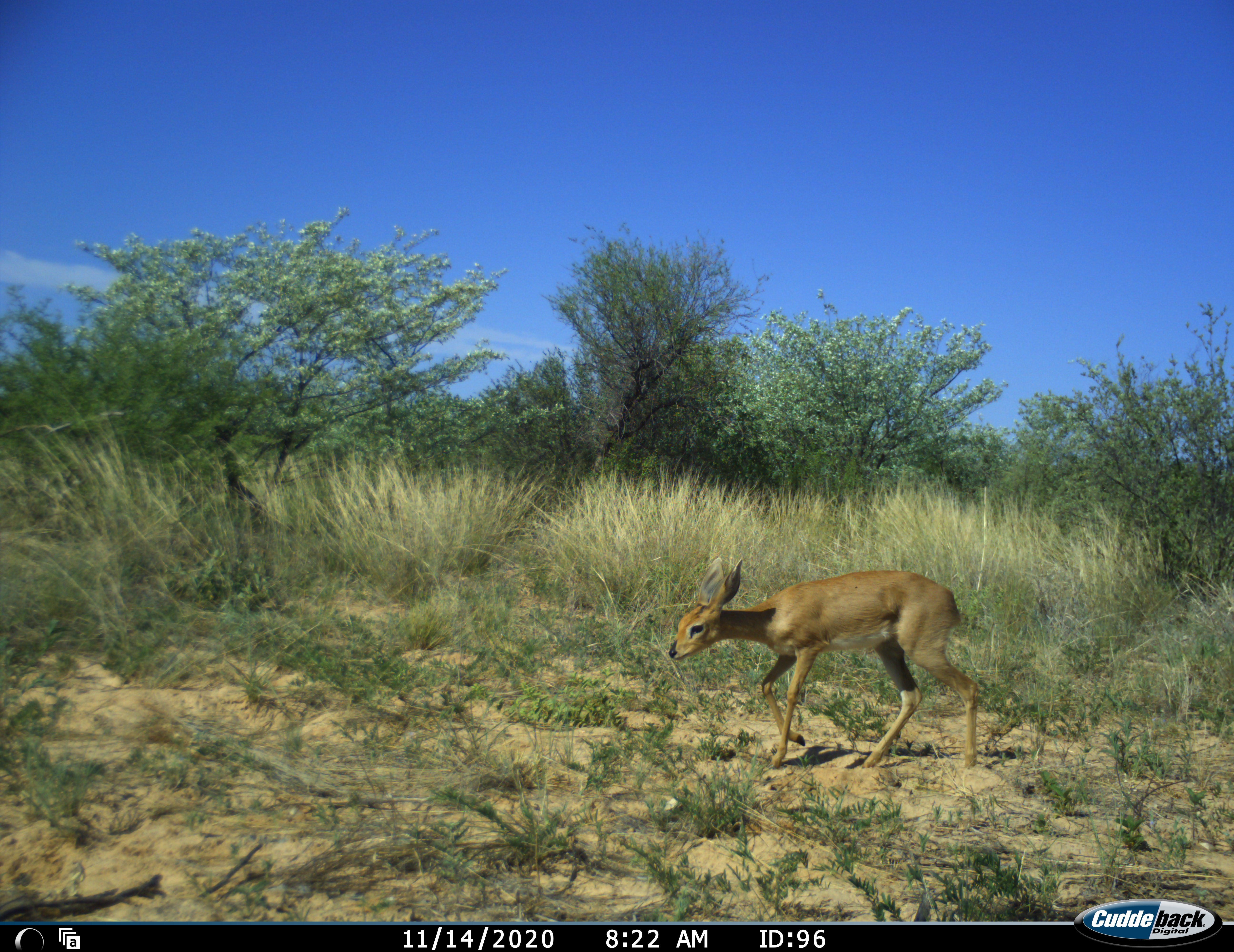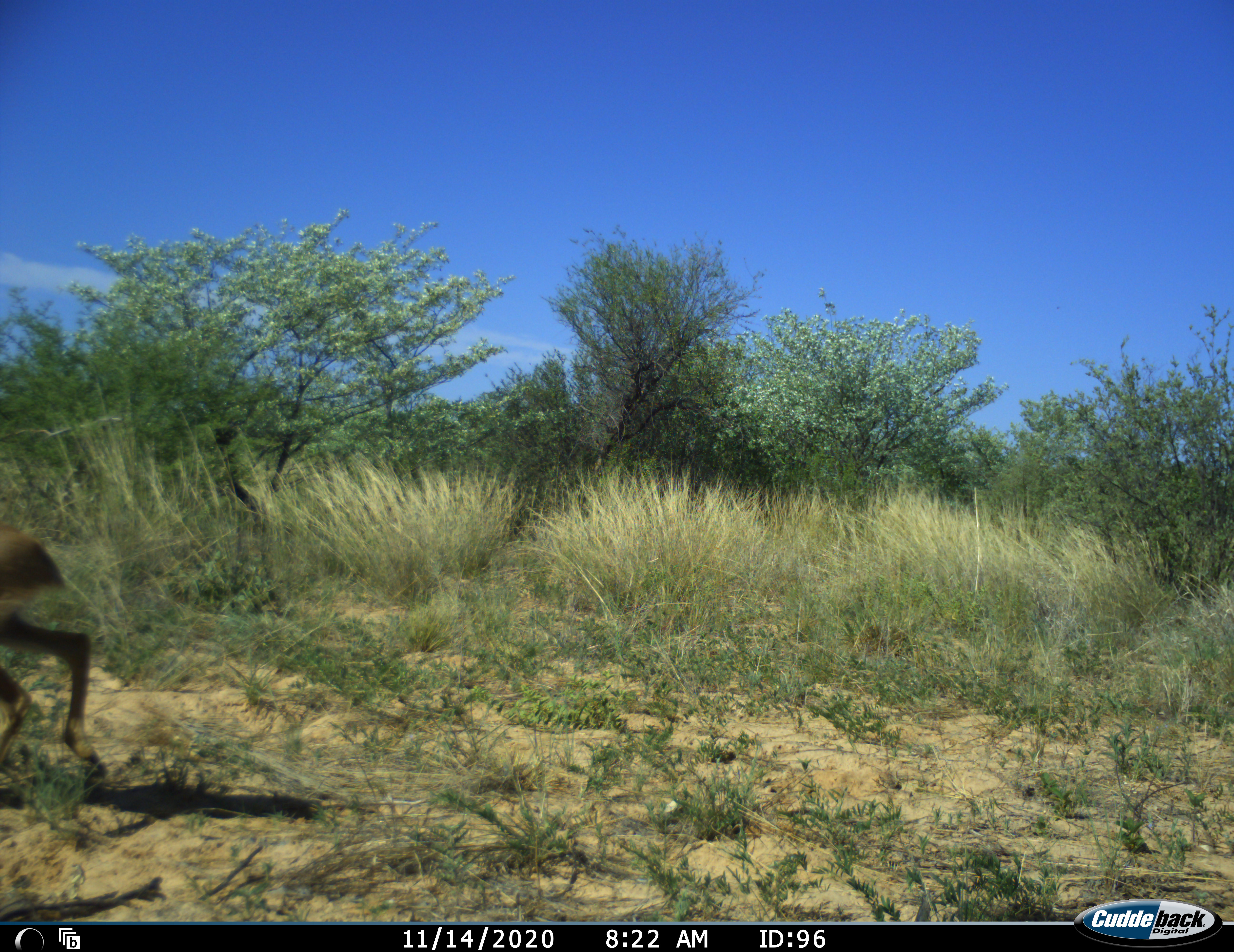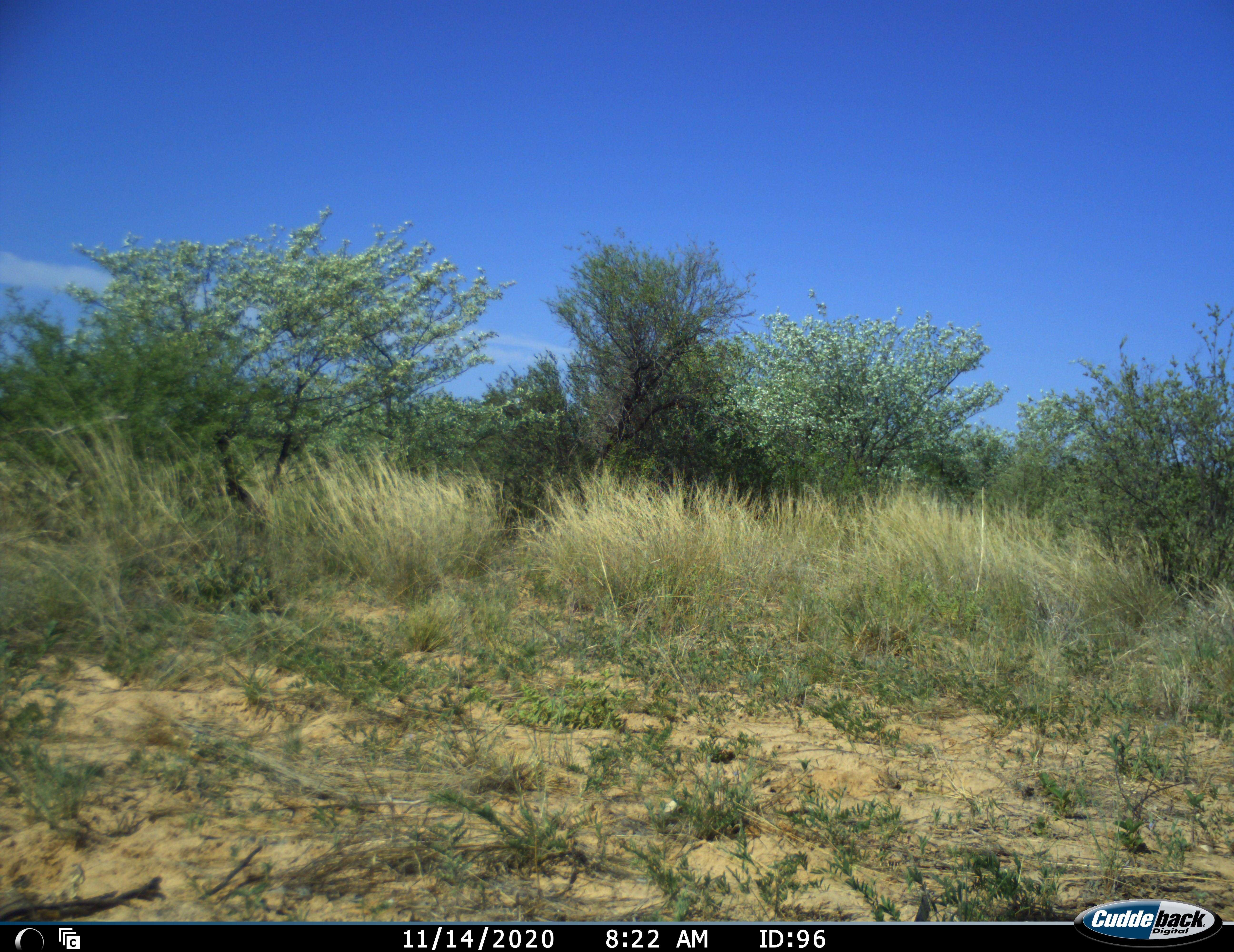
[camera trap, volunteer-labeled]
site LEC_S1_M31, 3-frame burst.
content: unidentified animal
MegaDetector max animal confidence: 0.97